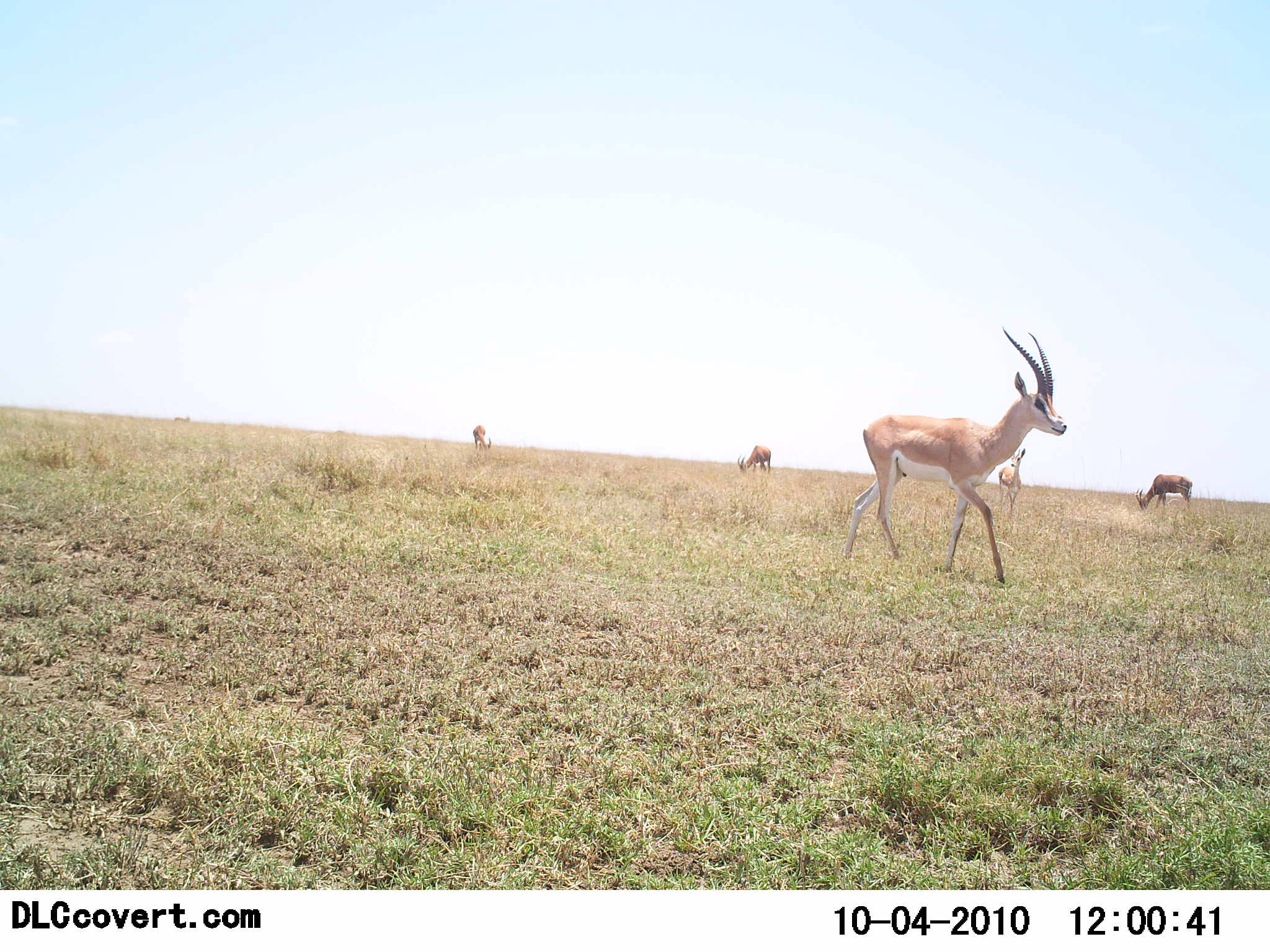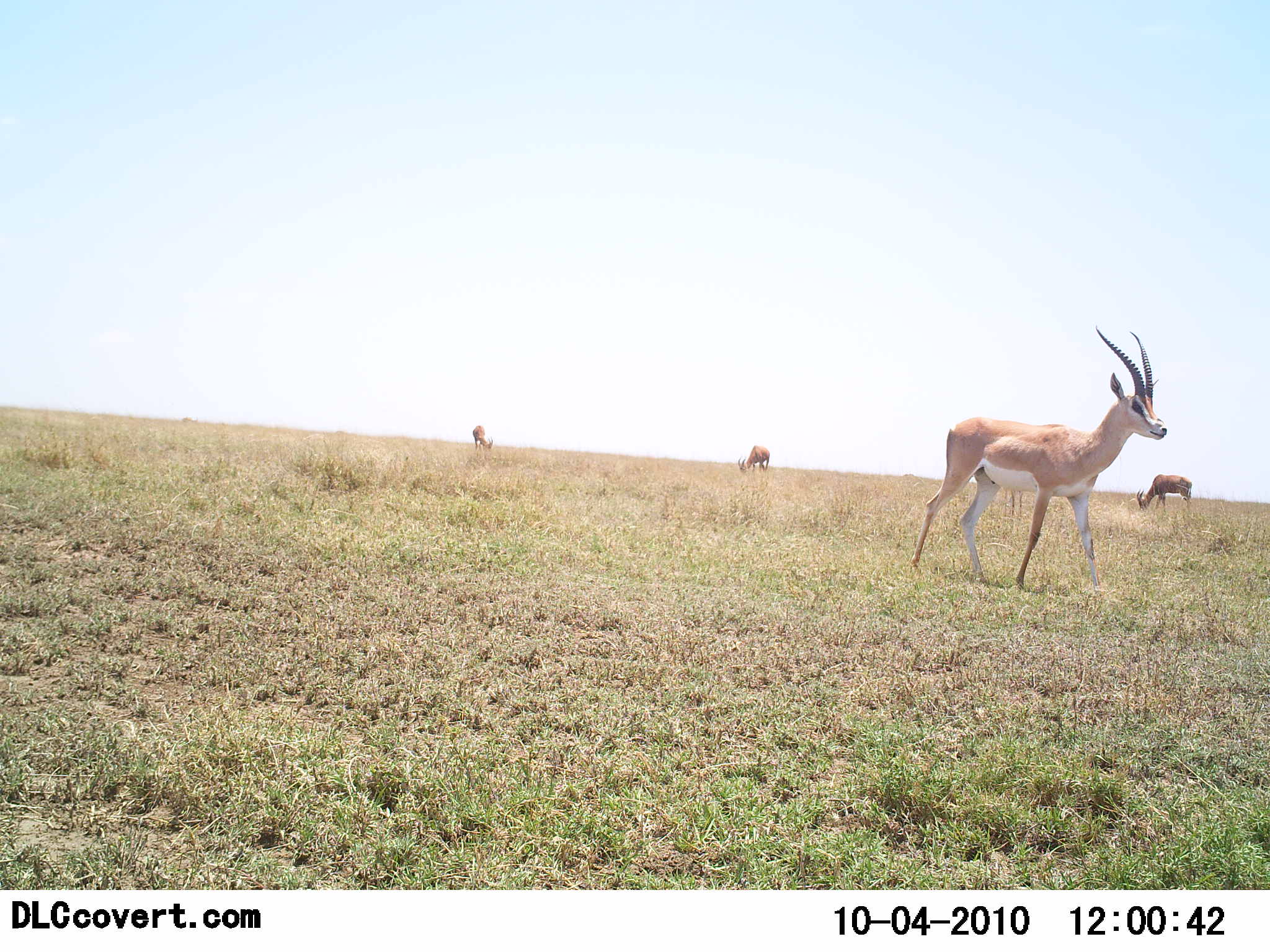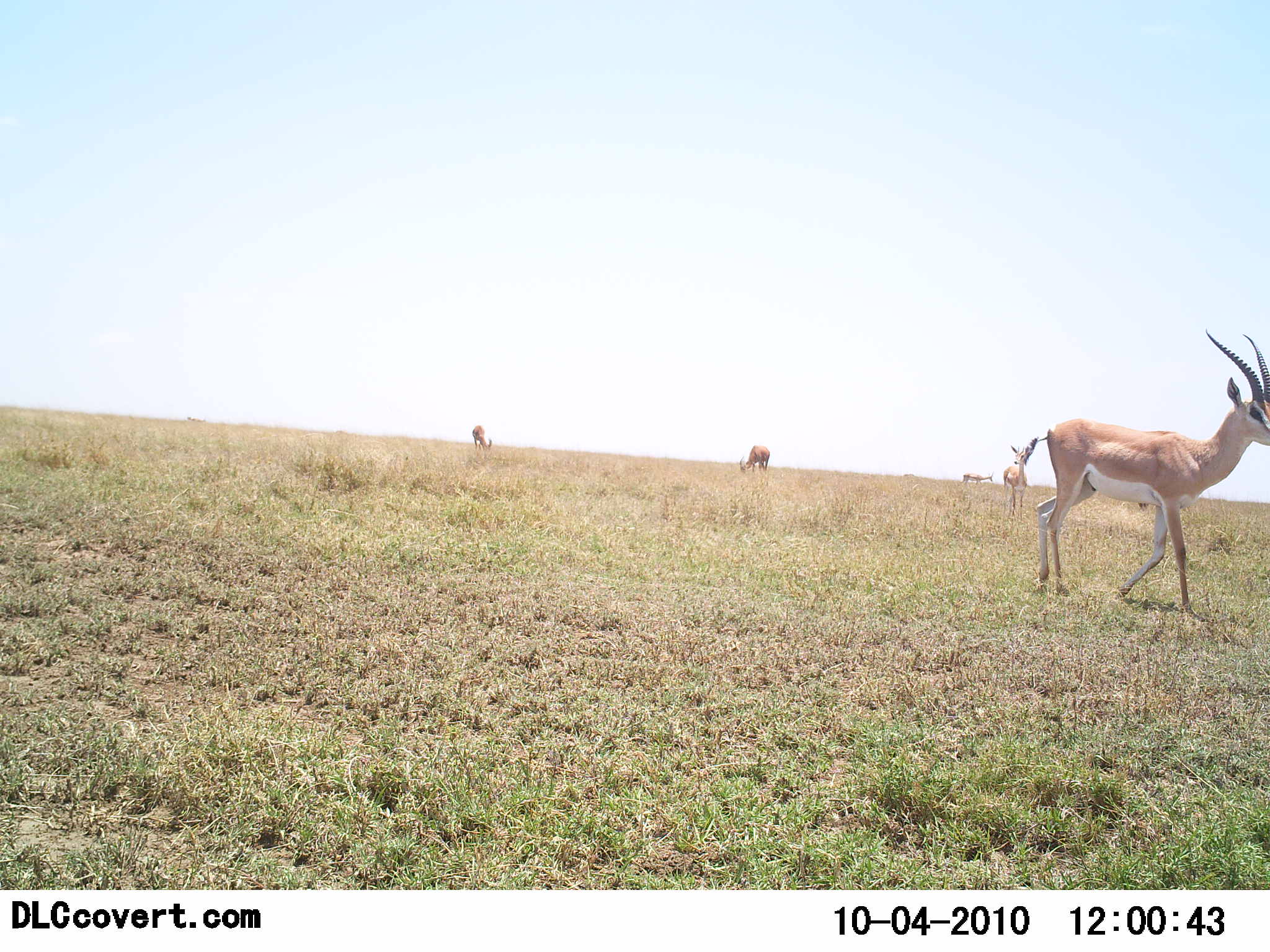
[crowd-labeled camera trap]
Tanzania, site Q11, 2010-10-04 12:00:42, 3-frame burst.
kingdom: Animalia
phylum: Chordata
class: Mammalia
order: Artiodactyla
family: Bovidae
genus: Nanger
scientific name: Nanger granti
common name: grant's gazelle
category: gazellegrants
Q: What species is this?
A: Gazellegrants (grant's gazelle) (Nanger granti).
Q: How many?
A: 5.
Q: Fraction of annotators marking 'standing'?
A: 41%.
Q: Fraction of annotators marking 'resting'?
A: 0%.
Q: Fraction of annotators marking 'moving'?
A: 71%.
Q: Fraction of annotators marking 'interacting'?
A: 0%.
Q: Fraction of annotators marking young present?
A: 0%.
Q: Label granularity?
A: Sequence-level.